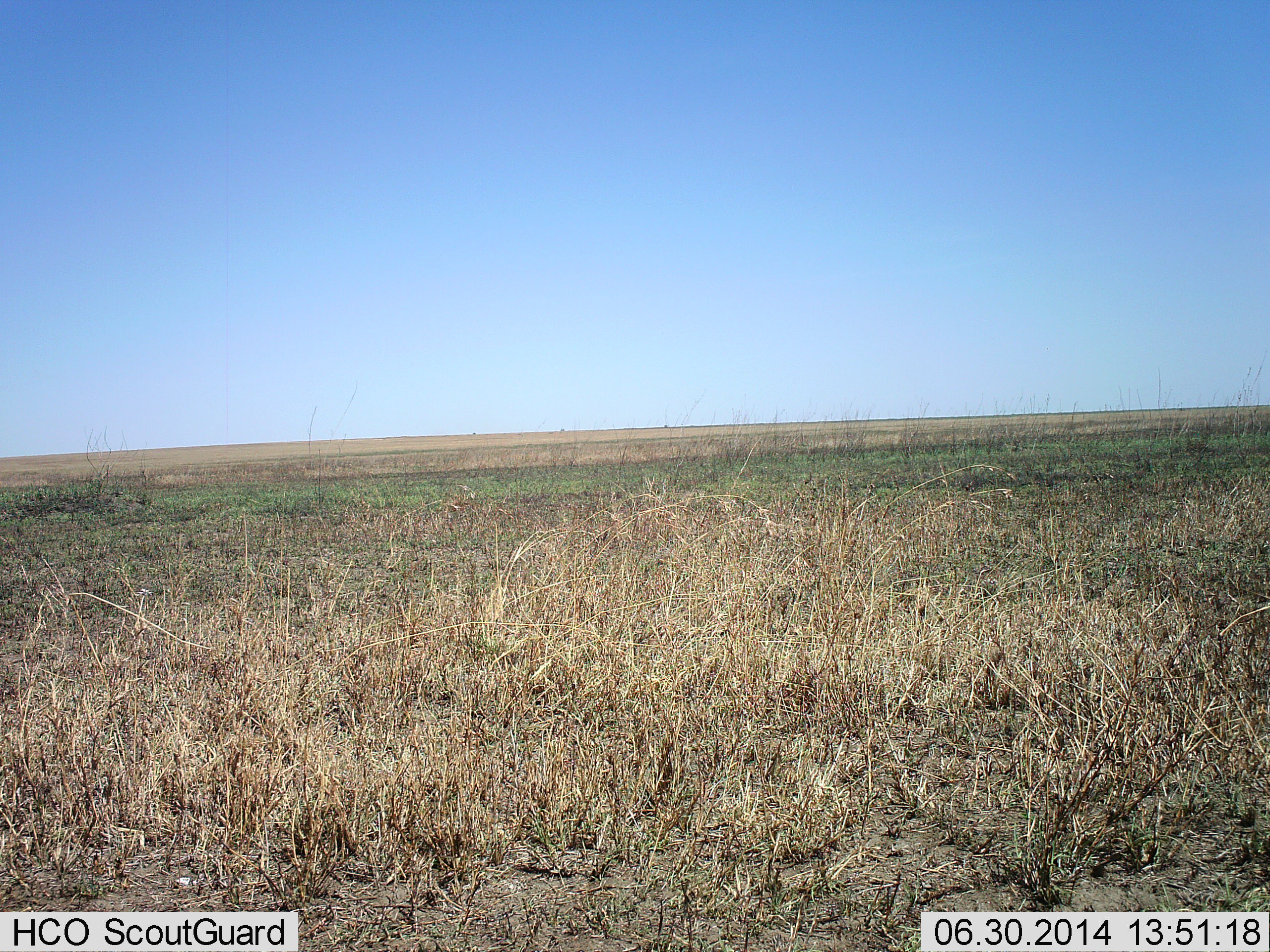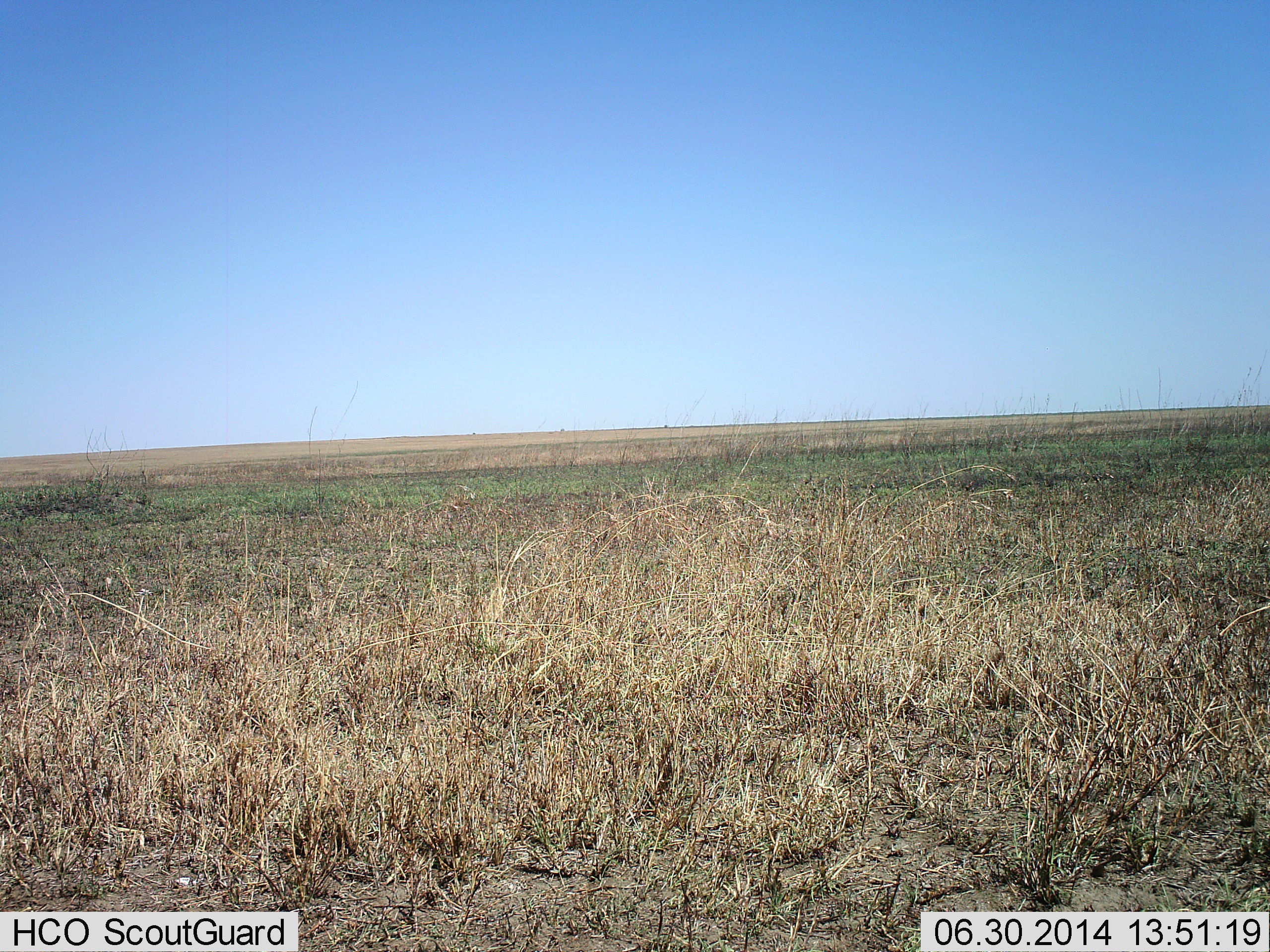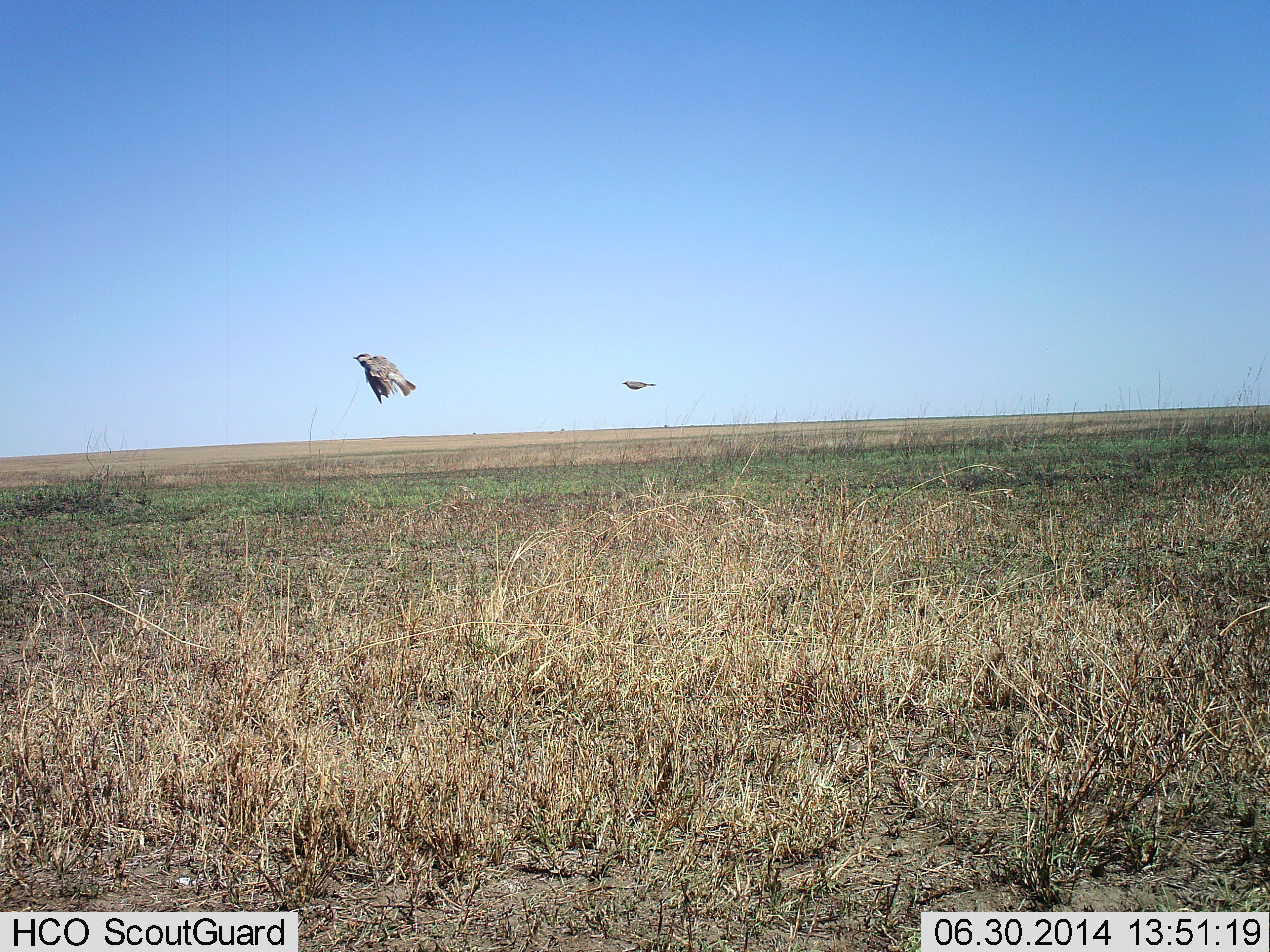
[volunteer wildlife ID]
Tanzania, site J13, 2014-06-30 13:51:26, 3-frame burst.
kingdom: Animalia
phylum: Chordata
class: Aves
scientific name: Aves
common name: bird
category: otherbird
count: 2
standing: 0%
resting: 0%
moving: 100%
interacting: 0%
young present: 0%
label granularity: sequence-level